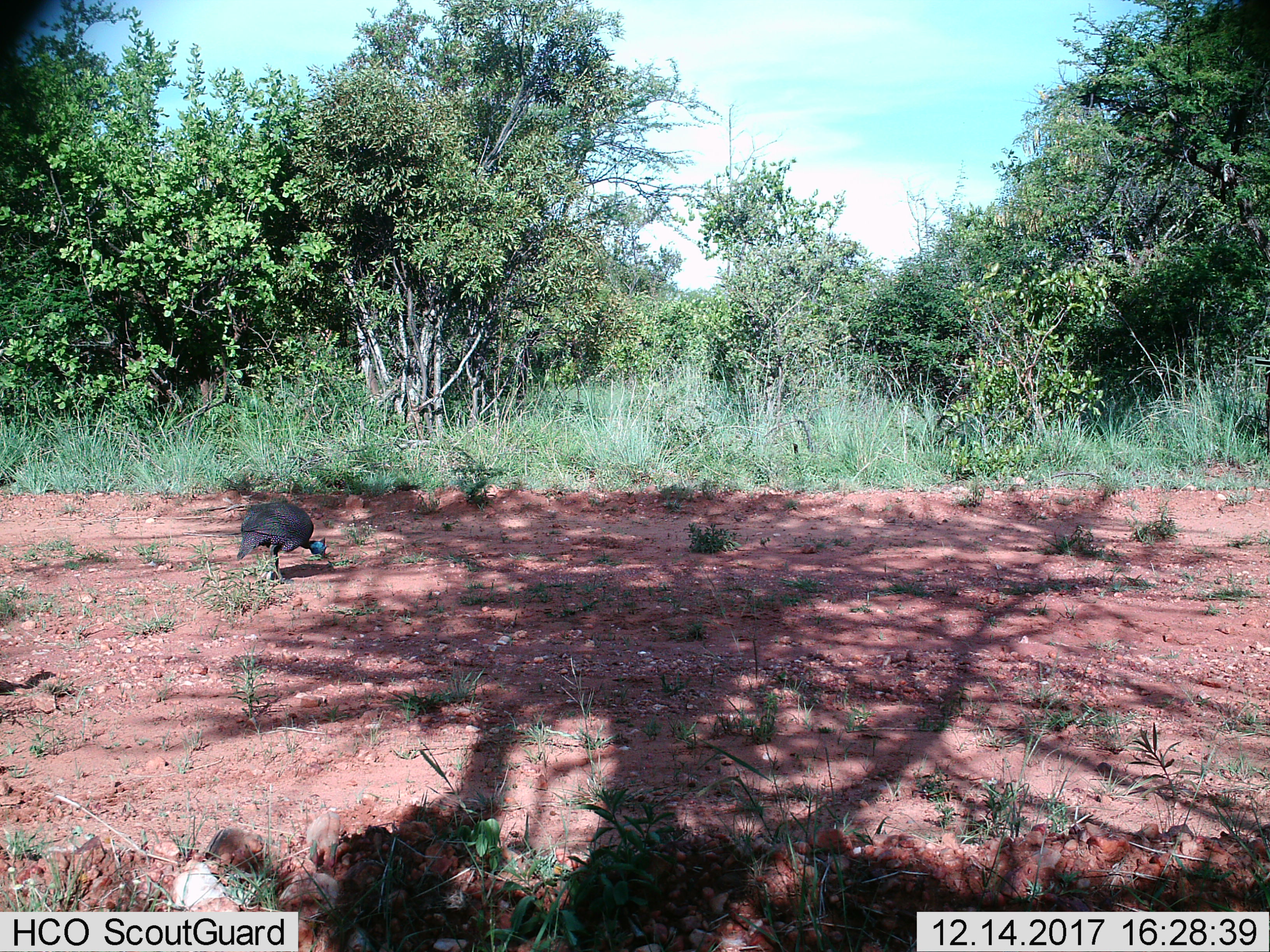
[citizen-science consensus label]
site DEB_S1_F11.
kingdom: Animalia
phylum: Chordata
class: Aves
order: Galliformes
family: Numididae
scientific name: Numididae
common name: guineafowl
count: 1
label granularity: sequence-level